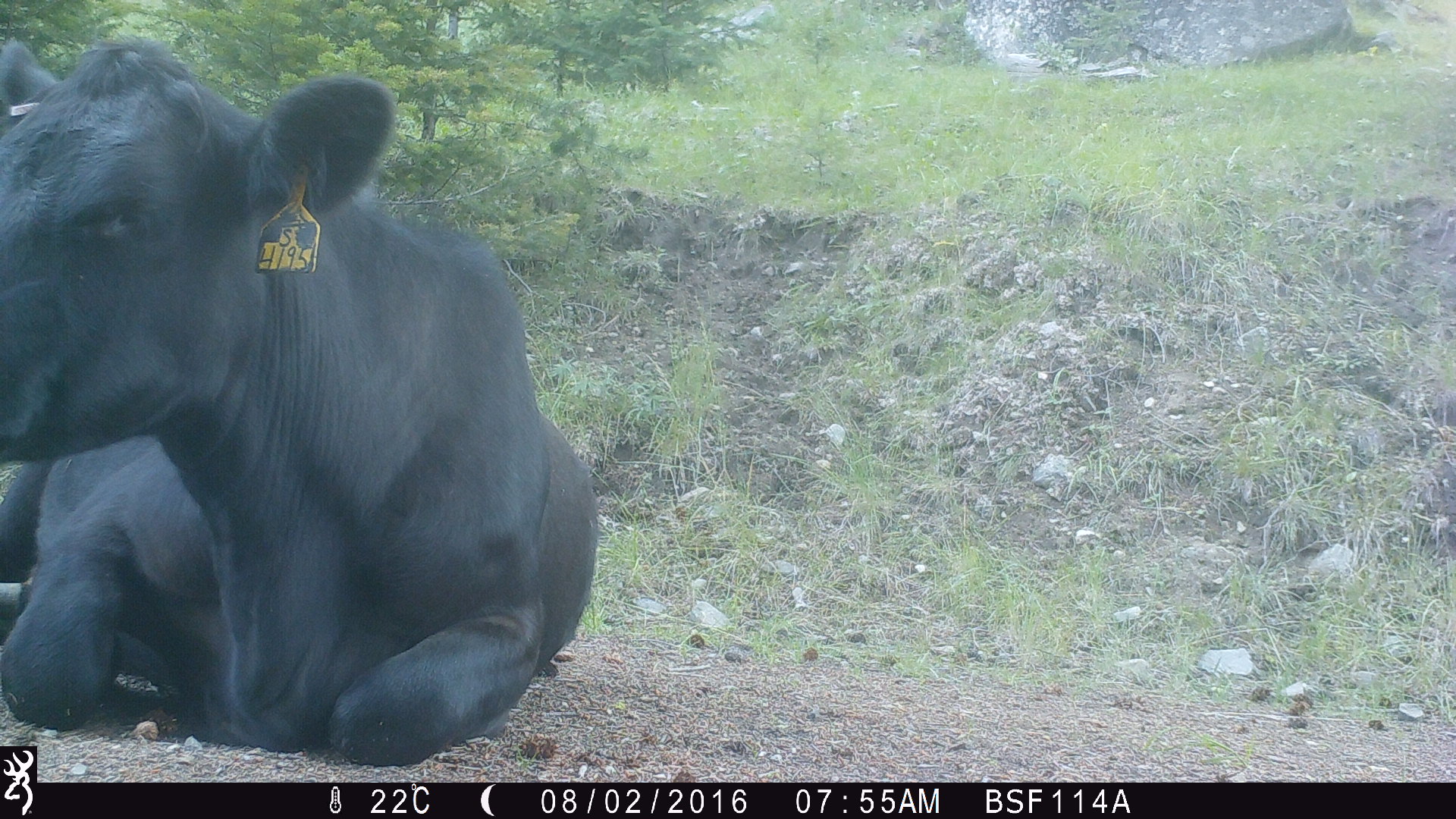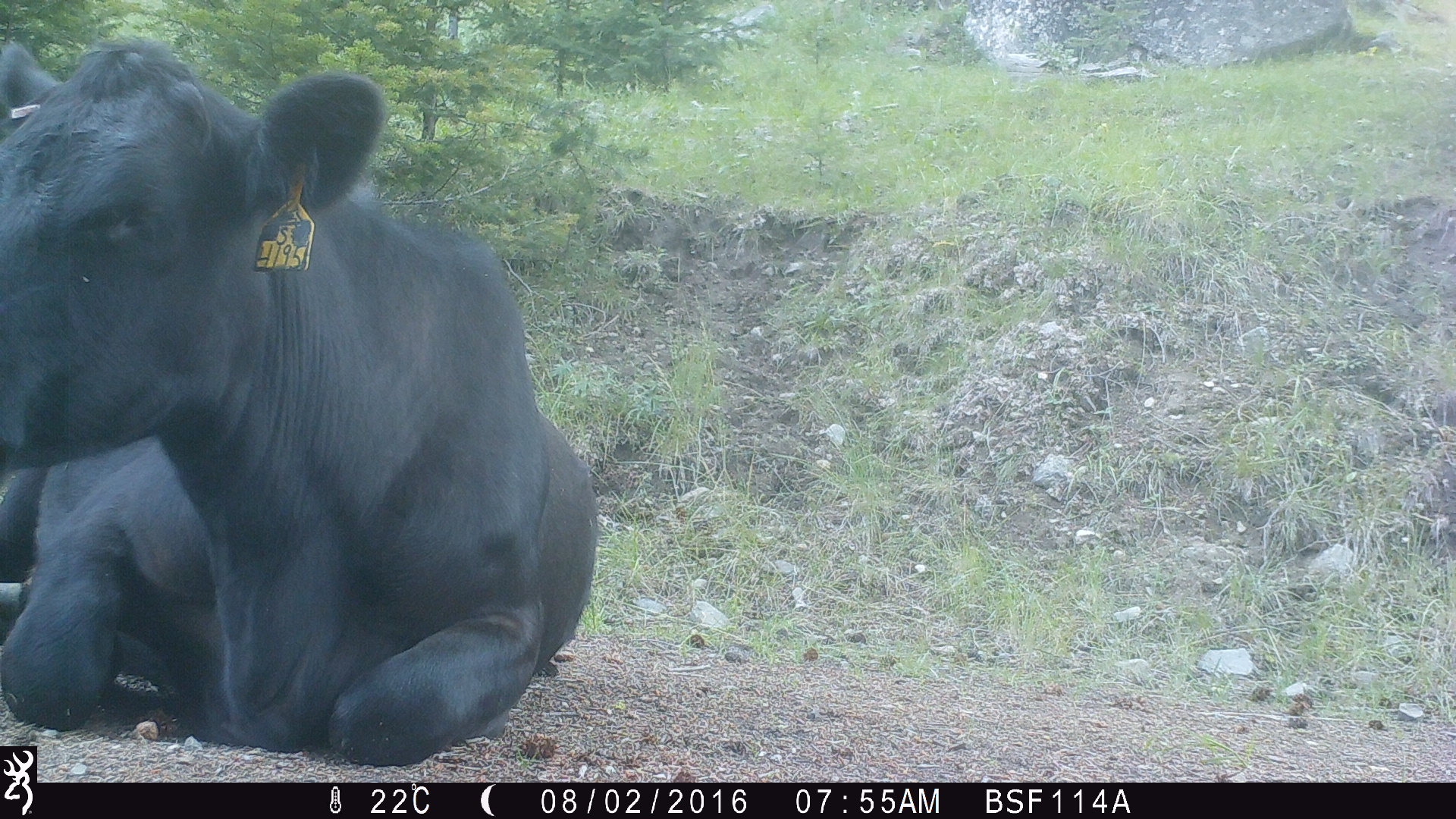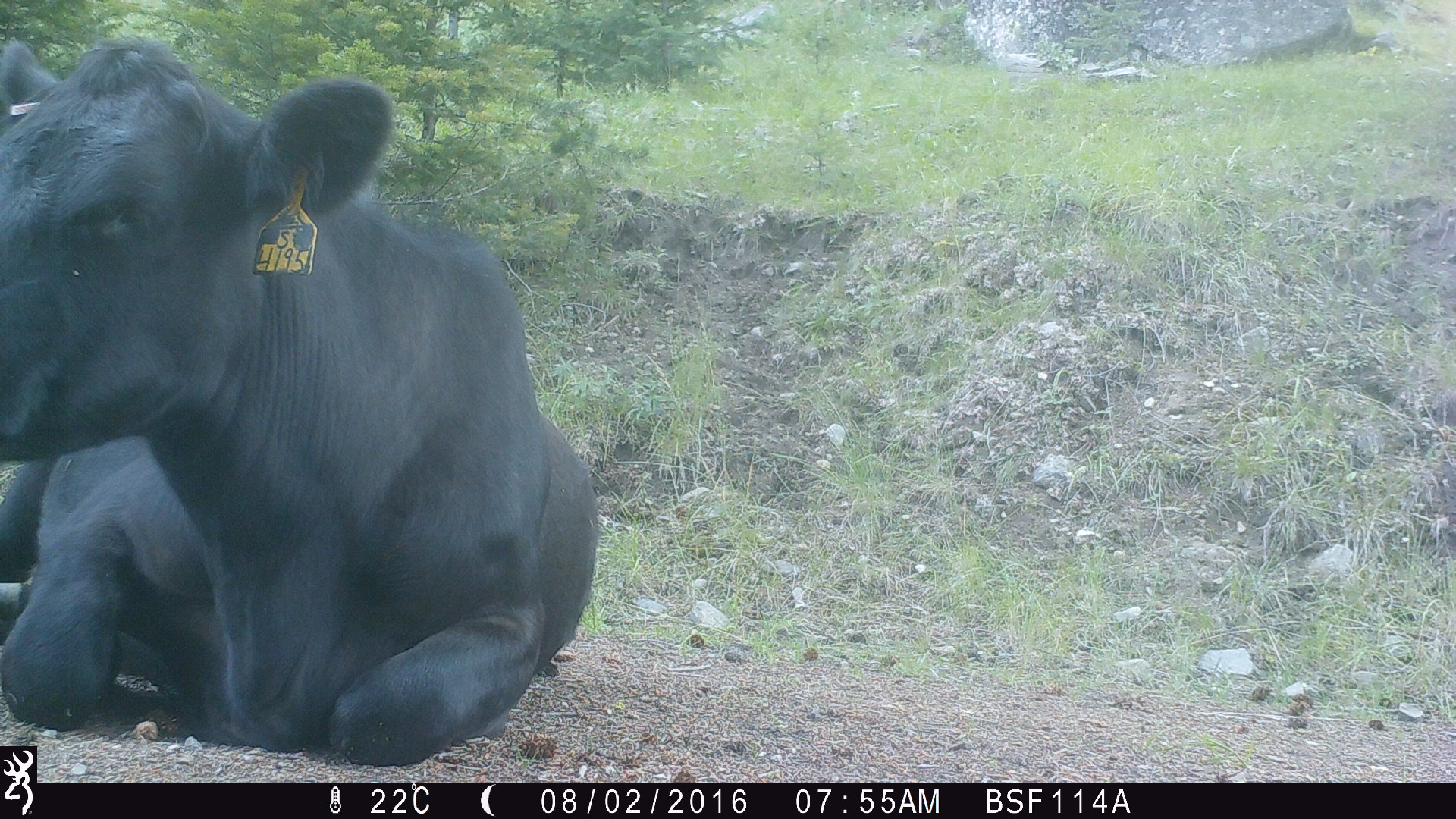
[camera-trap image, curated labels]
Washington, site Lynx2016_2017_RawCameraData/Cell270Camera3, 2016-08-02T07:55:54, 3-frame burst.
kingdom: Animalia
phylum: Chordata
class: Mammalia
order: Artiodactyla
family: Bovidae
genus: Bos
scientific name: Bos taurus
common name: domestic cattle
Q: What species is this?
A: Domestic cattle (Bos taurus).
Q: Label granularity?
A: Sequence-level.